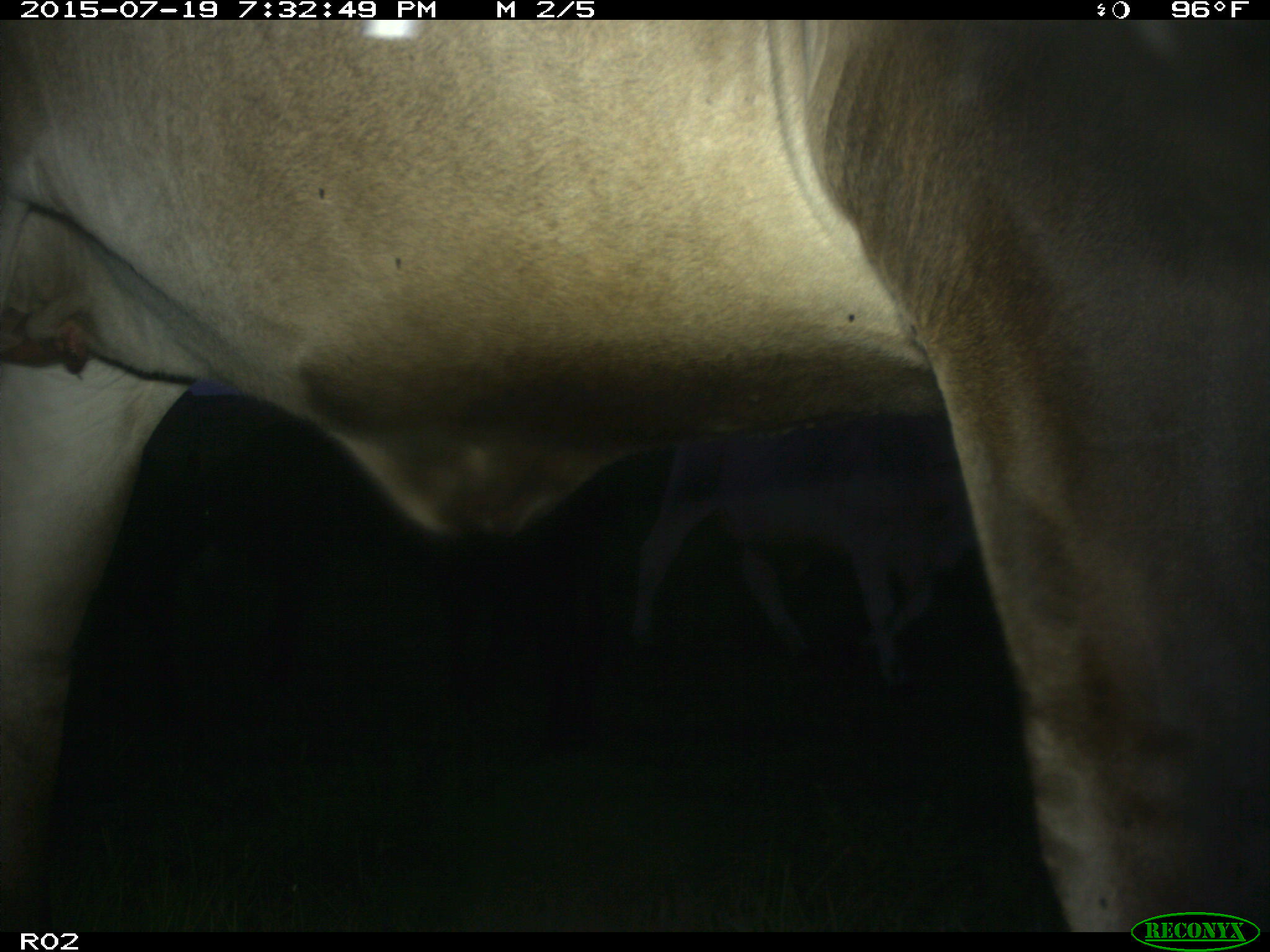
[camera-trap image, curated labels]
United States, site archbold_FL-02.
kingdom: Animalia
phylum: Chordata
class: Mammalia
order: Artiodactyla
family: Bovidae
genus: Bos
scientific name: Bos taurus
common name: domestic cow